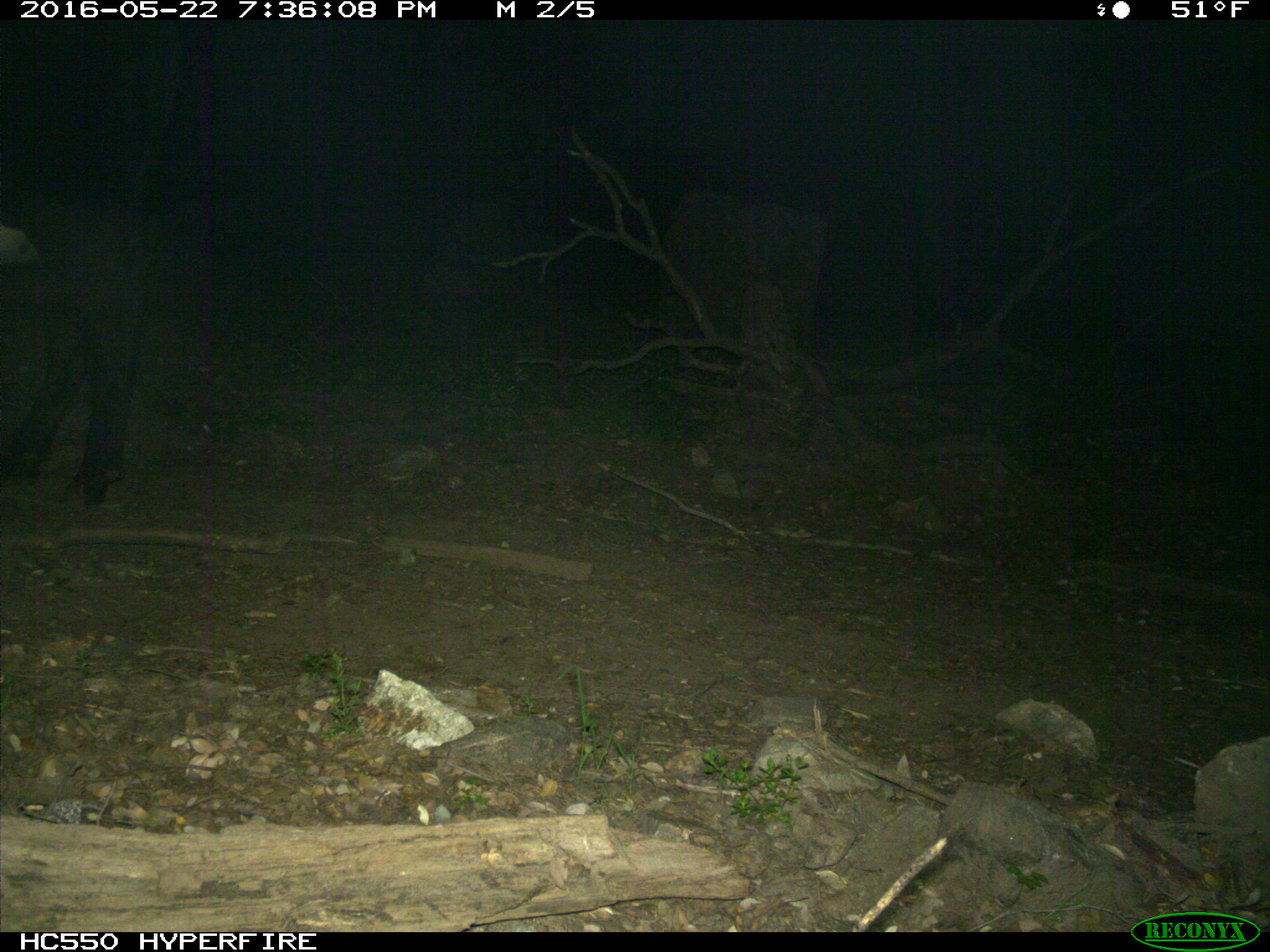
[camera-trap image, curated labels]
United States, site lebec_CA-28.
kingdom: Animalia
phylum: Chordata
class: Mammalia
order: Artiodactyla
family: Bovidae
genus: Bos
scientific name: Bos taurus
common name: domestic cow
Bos taurus (domestic cow).